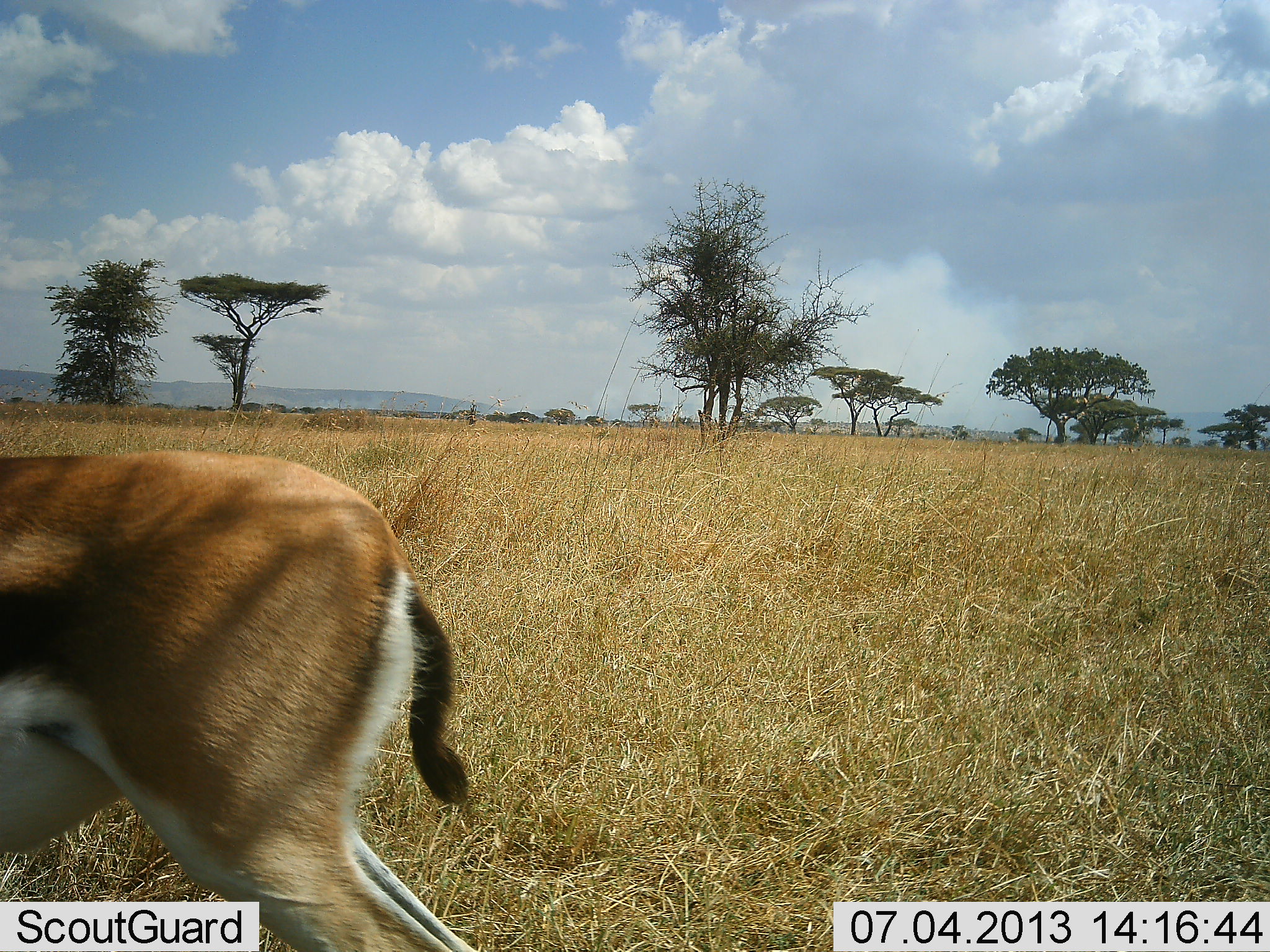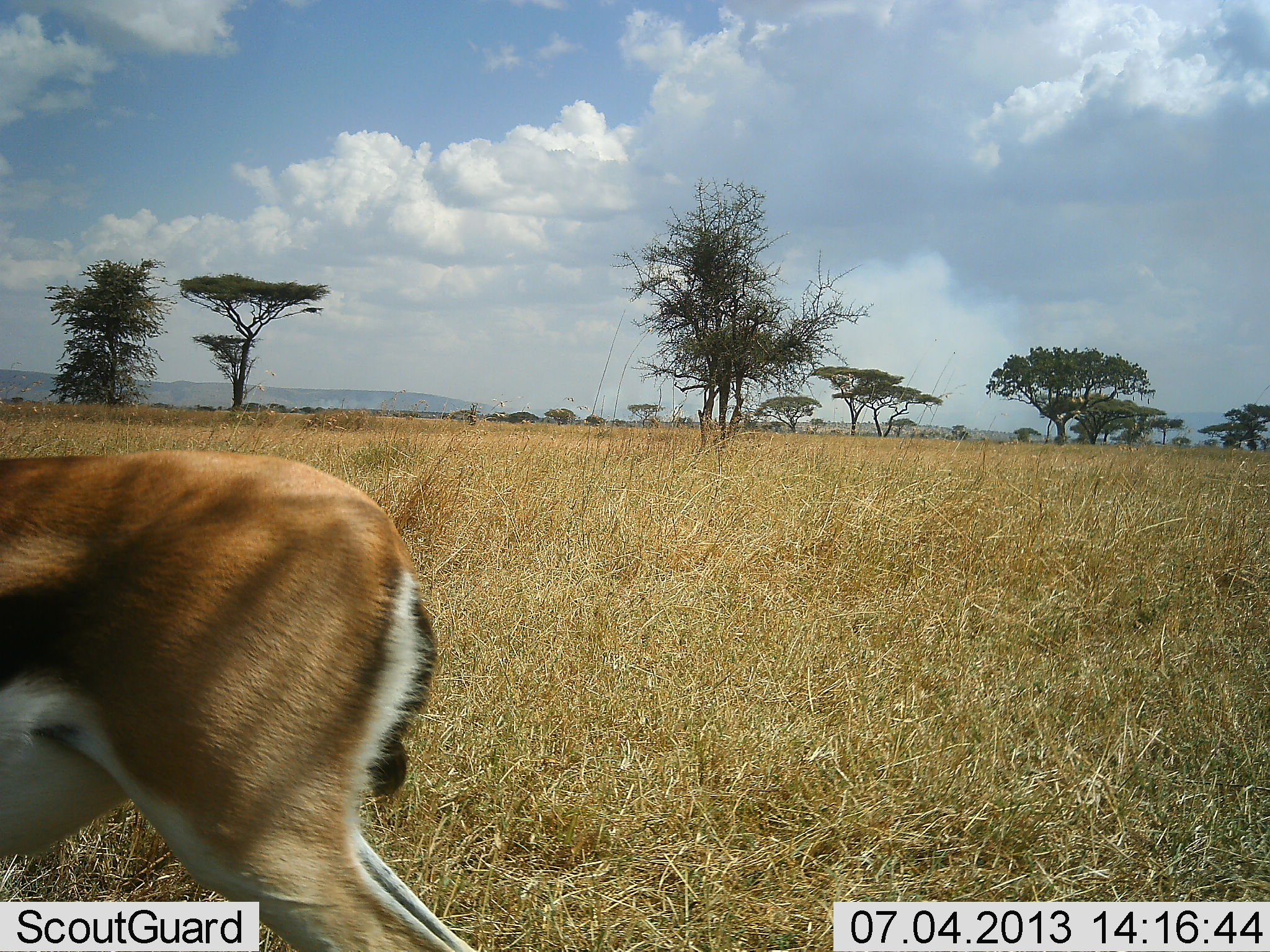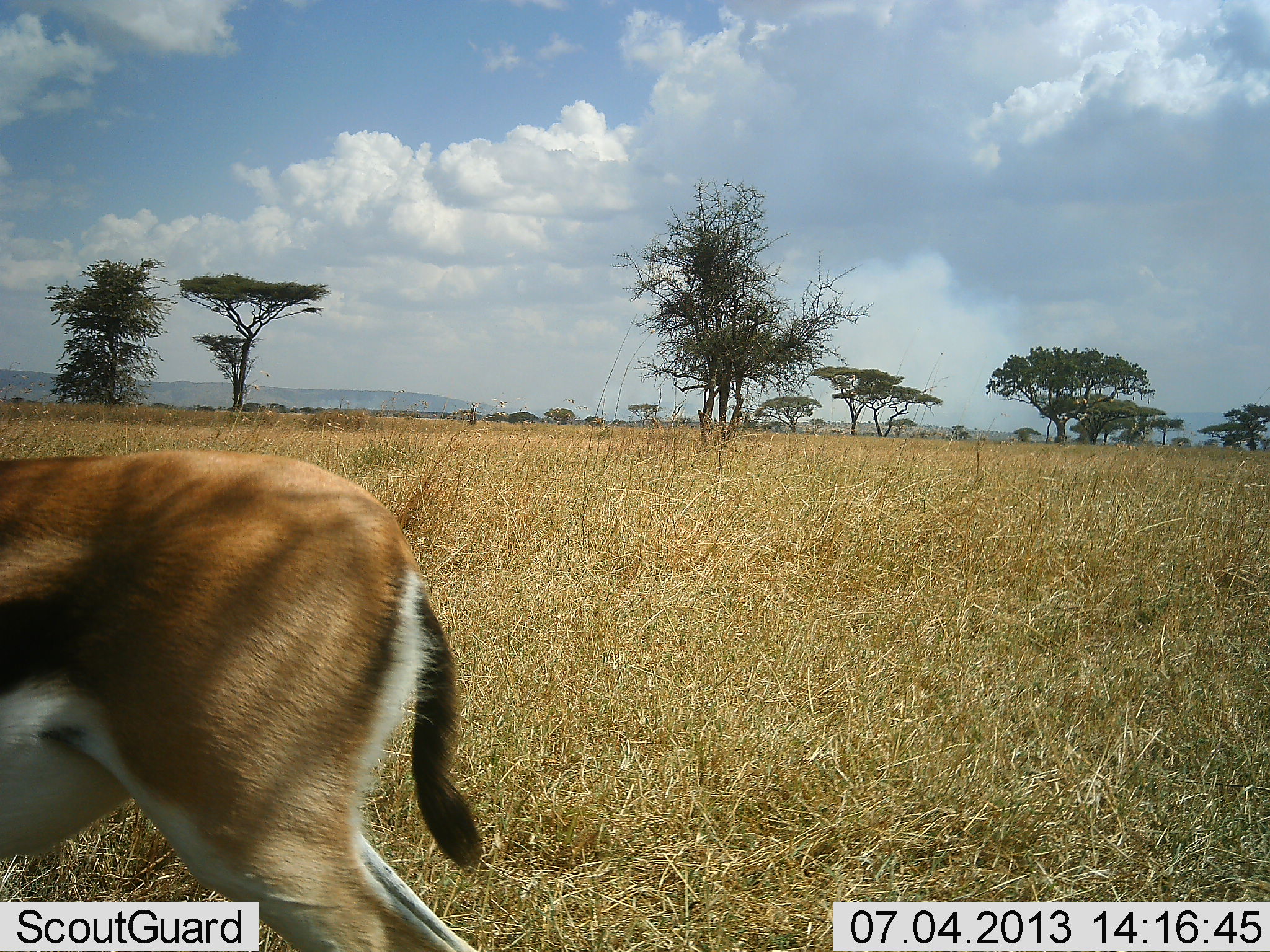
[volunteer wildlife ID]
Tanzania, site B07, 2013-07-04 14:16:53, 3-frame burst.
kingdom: Animalia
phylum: Chordata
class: Mammalia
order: Artiodactyla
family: Bovidae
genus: Eudorcas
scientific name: Eudorcas thomsonii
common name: thomson's gazelle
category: gazellethomsons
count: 1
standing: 88%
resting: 0%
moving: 12%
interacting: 0%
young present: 0%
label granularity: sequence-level